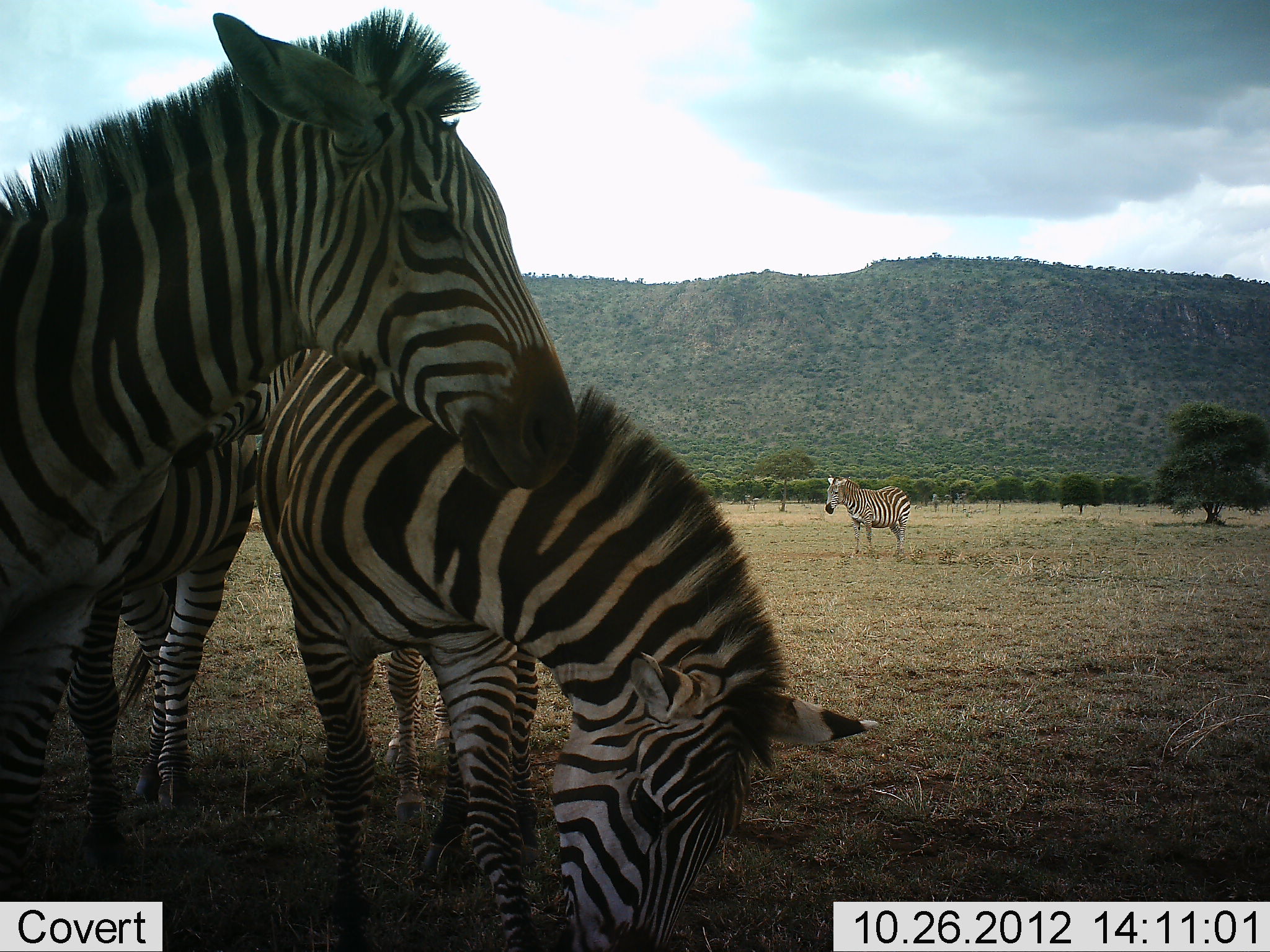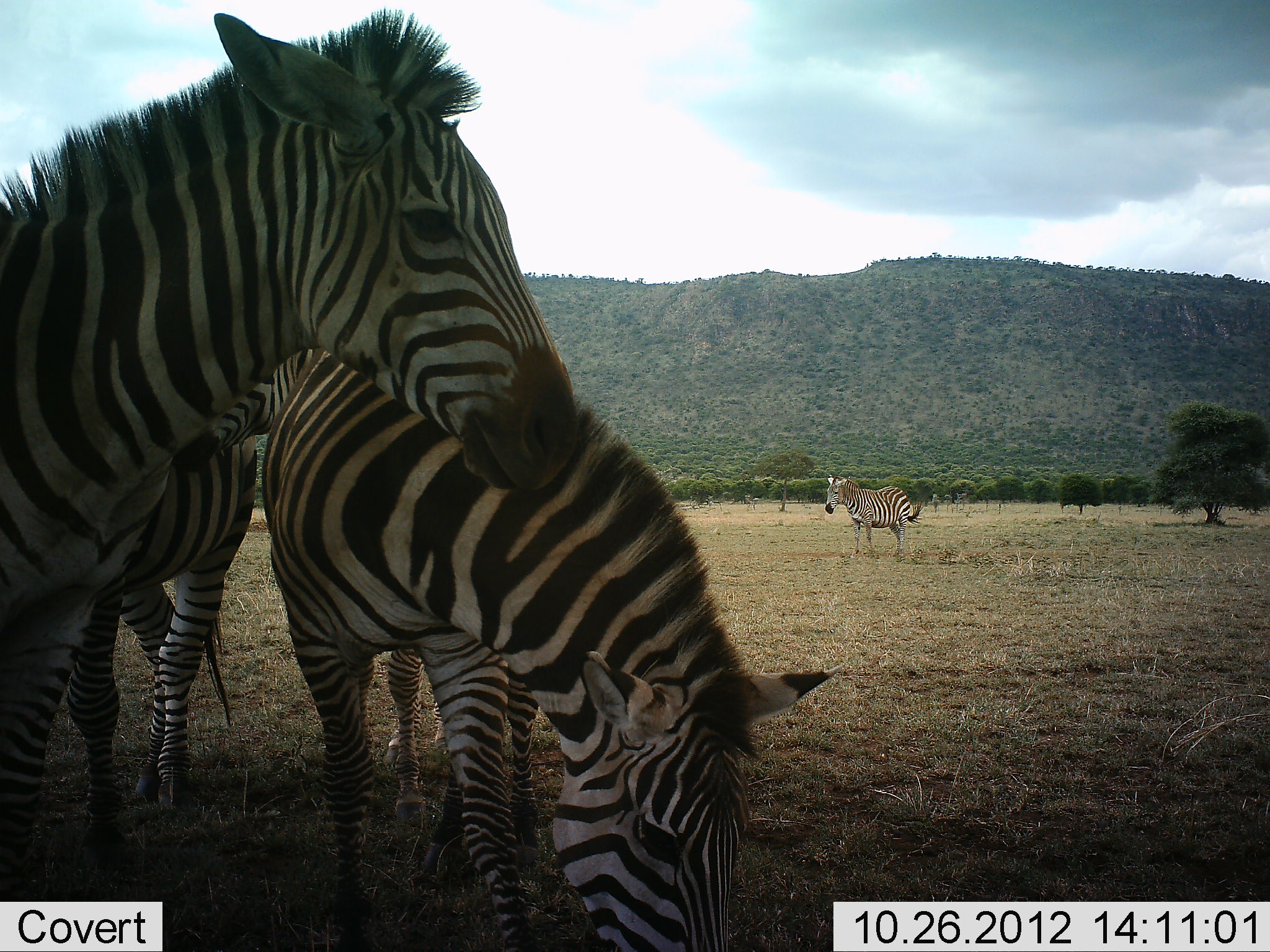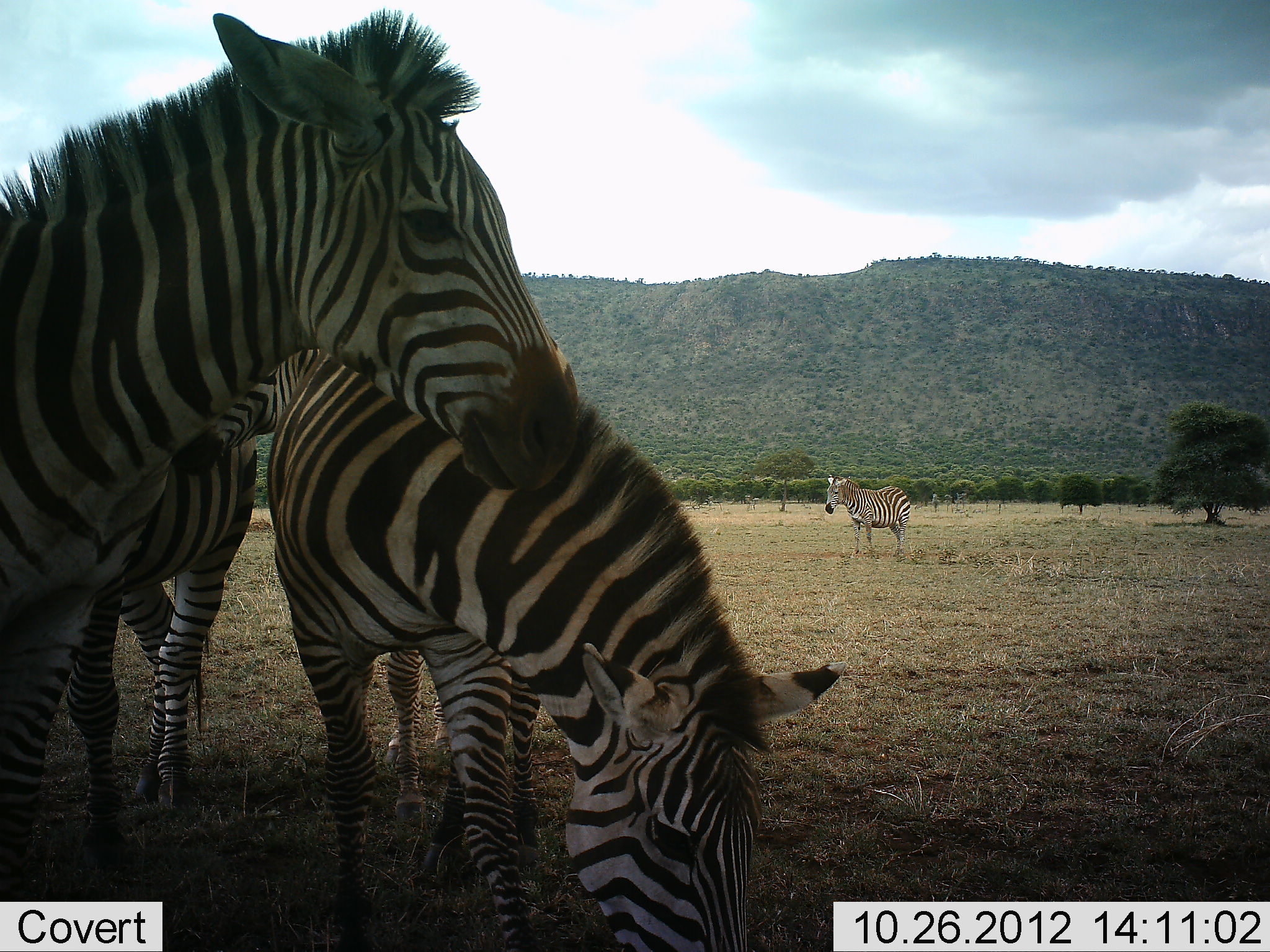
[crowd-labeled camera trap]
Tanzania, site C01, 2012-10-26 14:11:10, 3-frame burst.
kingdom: Animalia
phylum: Chordata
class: Mammalia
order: Perissodactyla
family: Equidae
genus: Equus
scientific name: Equus quagga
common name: plains zebra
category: zebra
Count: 4.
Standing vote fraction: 80%.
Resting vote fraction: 10%.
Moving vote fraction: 0%.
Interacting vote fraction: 10%.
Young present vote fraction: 10%.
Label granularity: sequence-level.